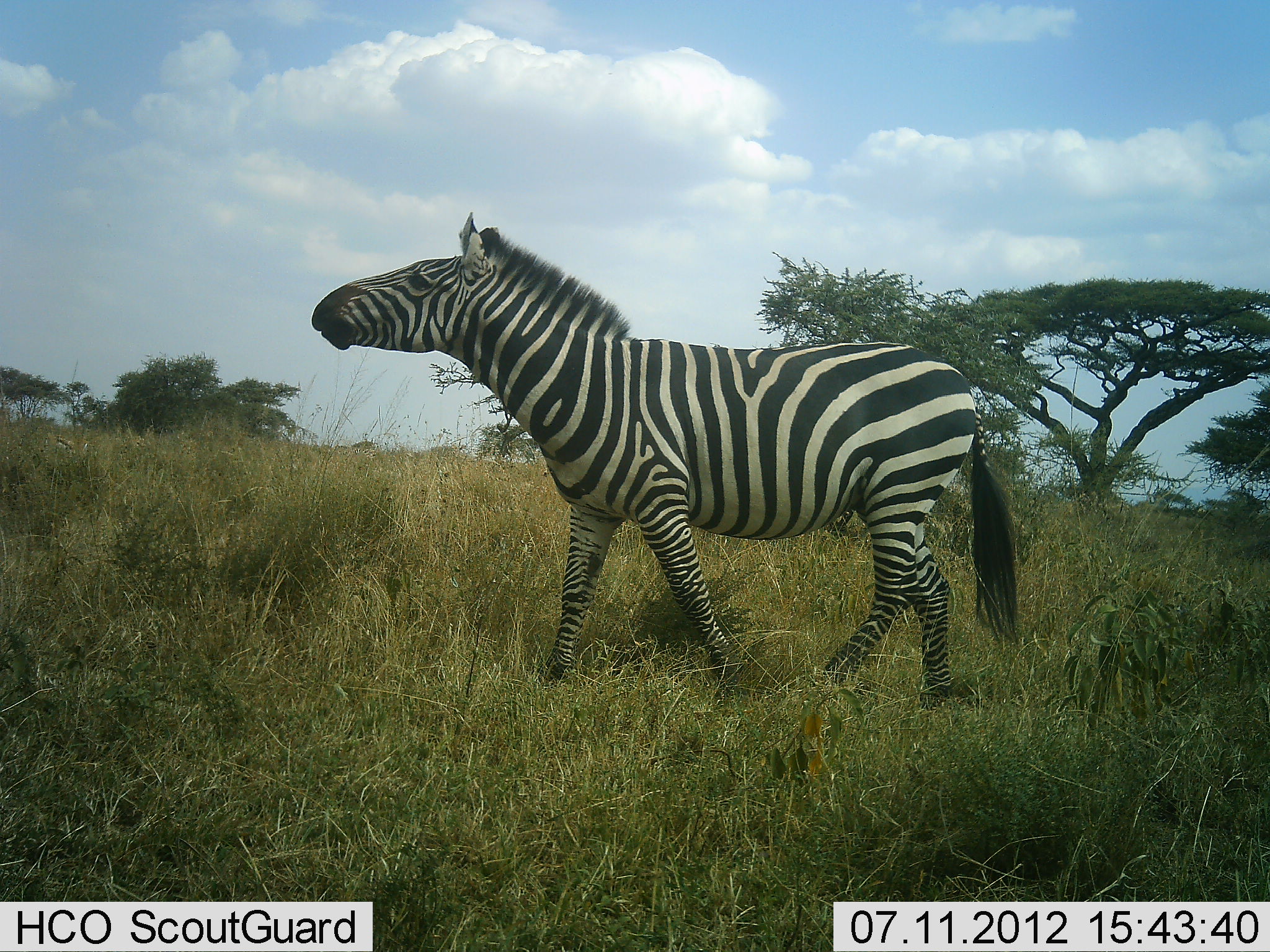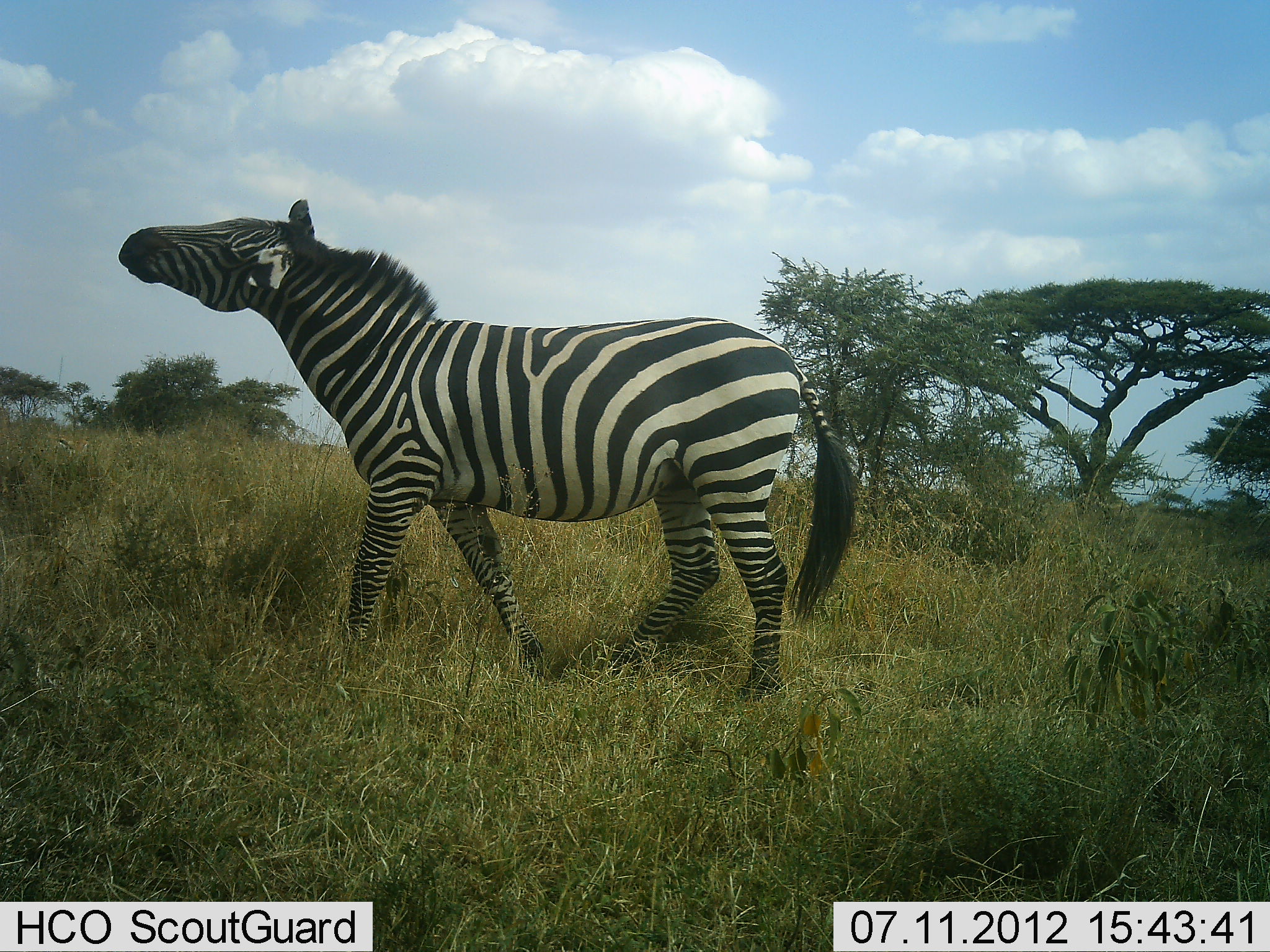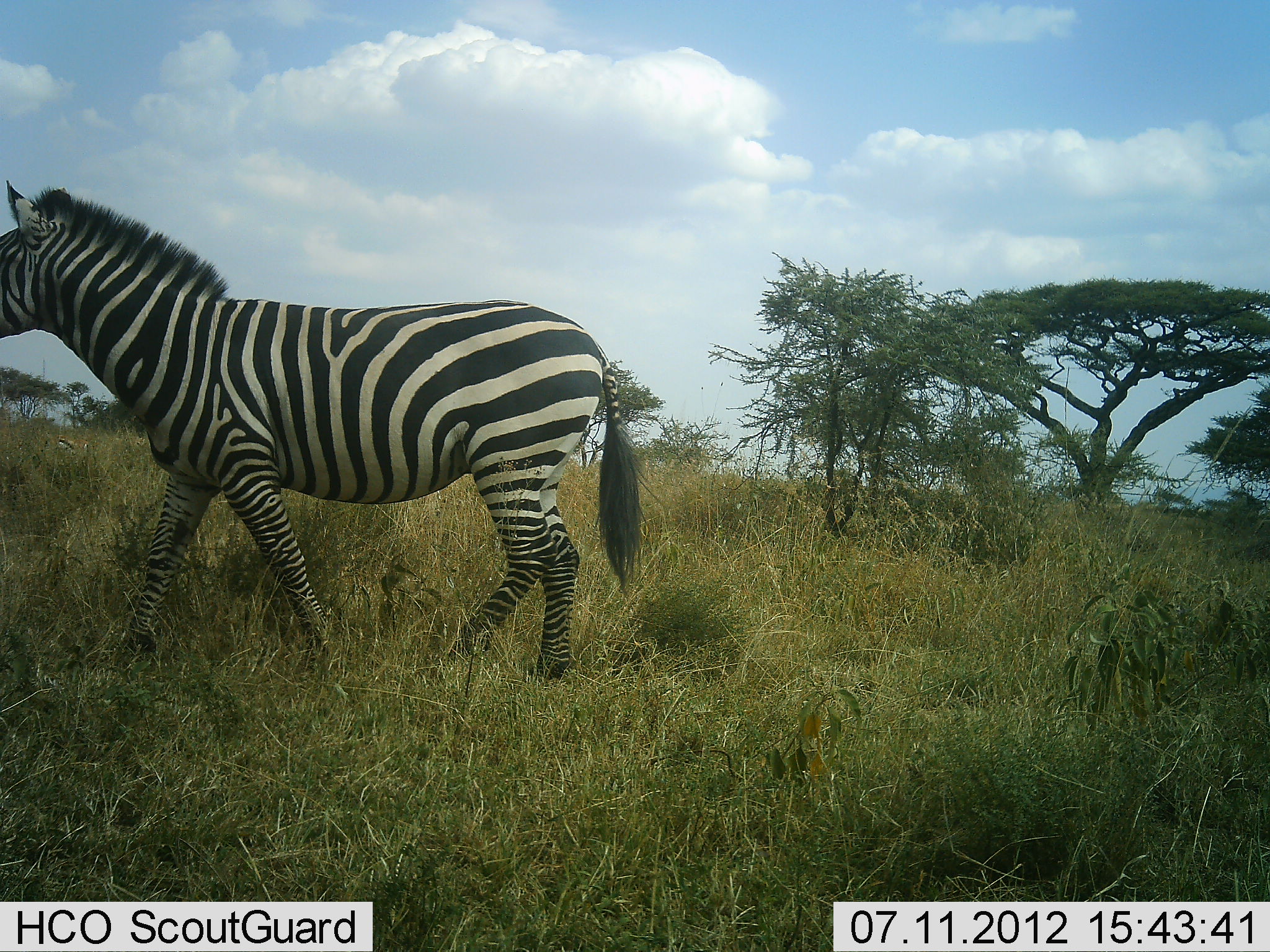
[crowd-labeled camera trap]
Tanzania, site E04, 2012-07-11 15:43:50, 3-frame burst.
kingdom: Animalia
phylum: Chordata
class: Mammalia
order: Perissodactyla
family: Equidae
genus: Equus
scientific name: Equus quagga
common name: plains zebra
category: zebra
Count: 1.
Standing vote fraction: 0%.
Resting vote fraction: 0%.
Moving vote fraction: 100%.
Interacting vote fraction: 0%.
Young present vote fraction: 0%.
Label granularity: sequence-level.